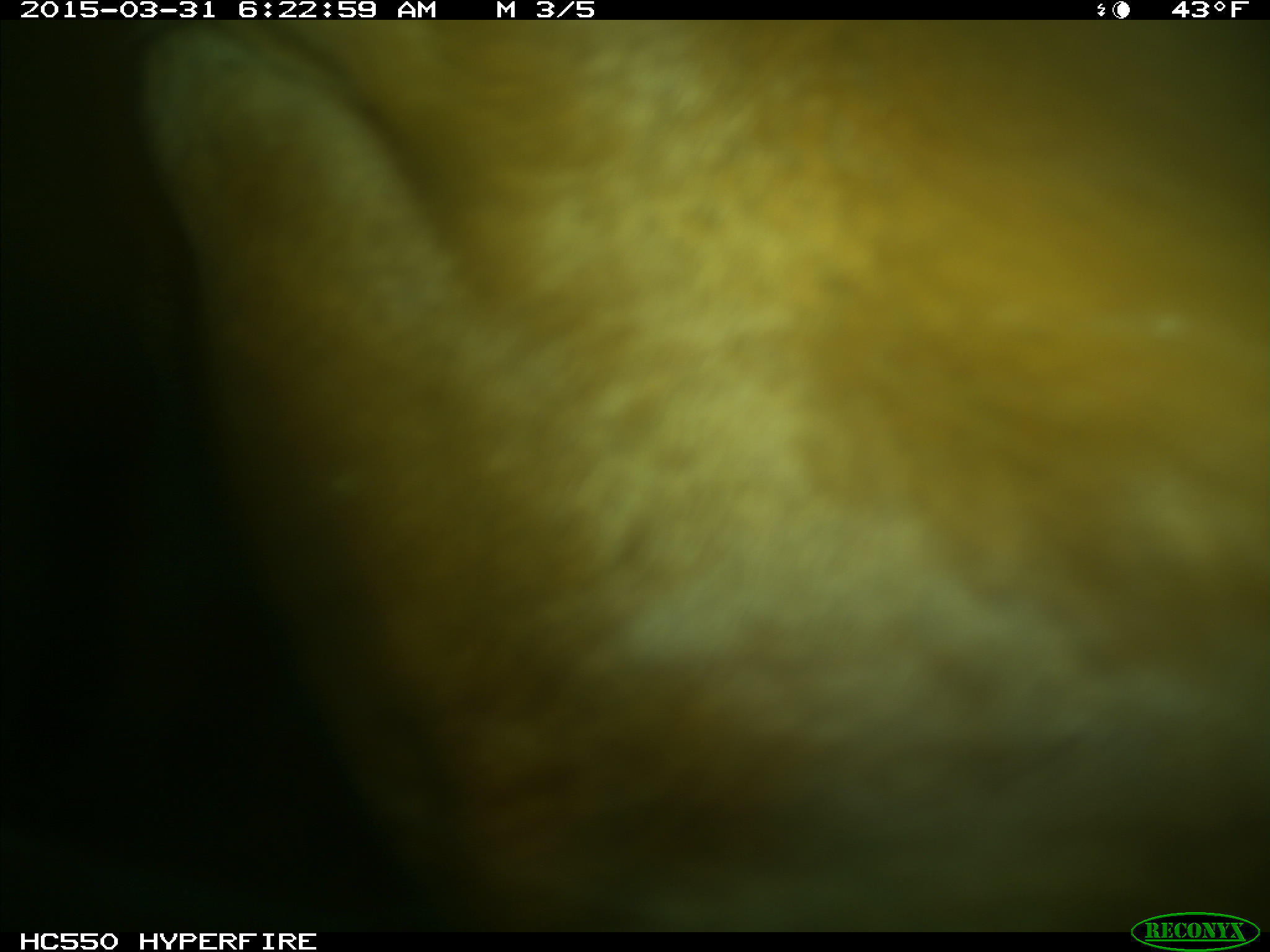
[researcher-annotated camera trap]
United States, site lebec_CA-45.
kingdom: Animalia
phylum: Chordata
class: Mammalia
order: Artiodactyla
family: Bovidae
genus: Bos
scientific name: Bos taurus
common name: domestic cow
Bos taurus (domestic cow).